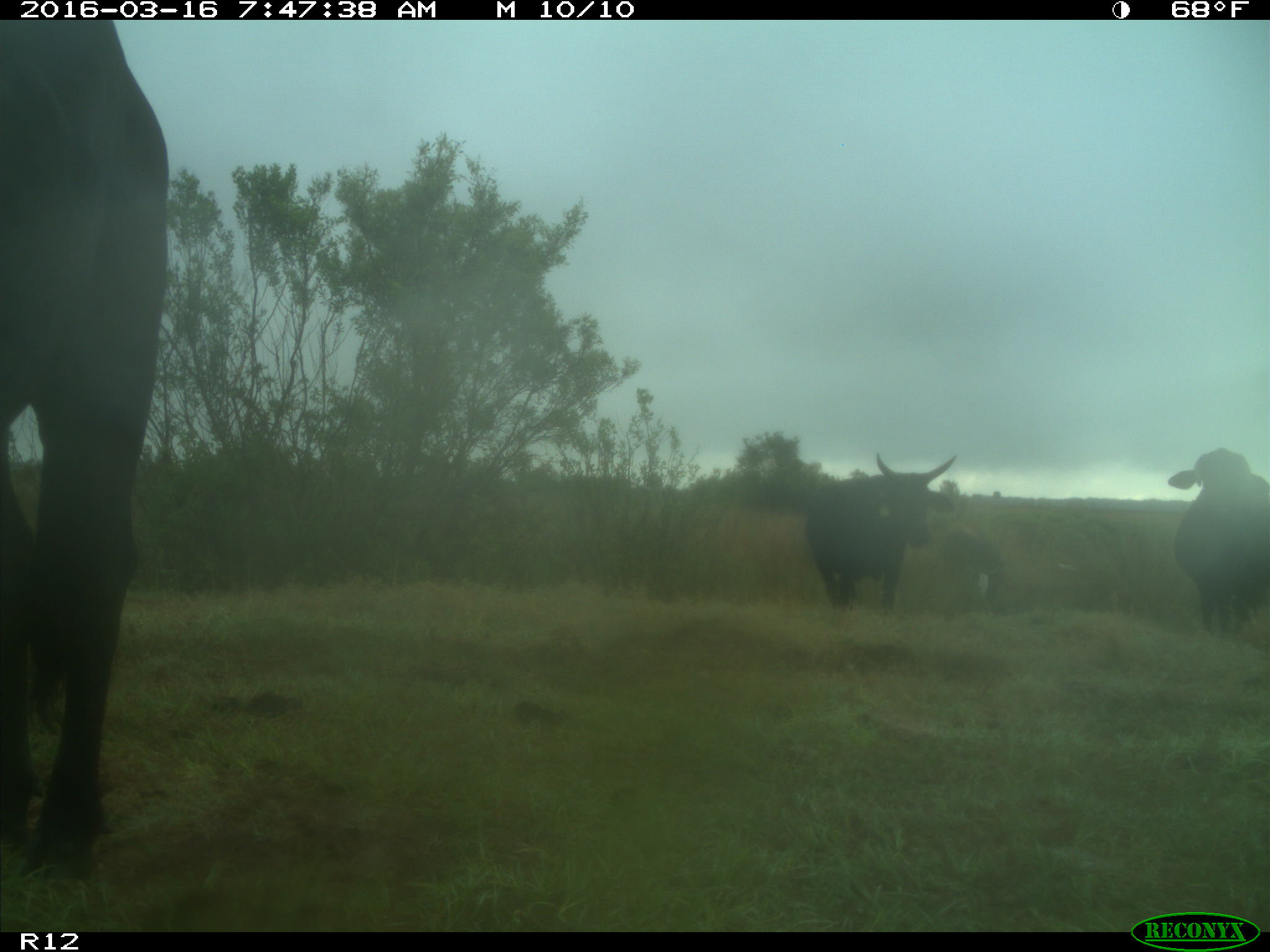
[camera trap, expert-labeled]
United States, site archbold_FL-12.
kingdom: Animalia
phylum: Chordata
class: Mammalia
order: Artiodactyla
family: Bovidae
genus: Bos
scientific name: Bos taurus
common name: domestic cow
Bos taurus (domestic cow).